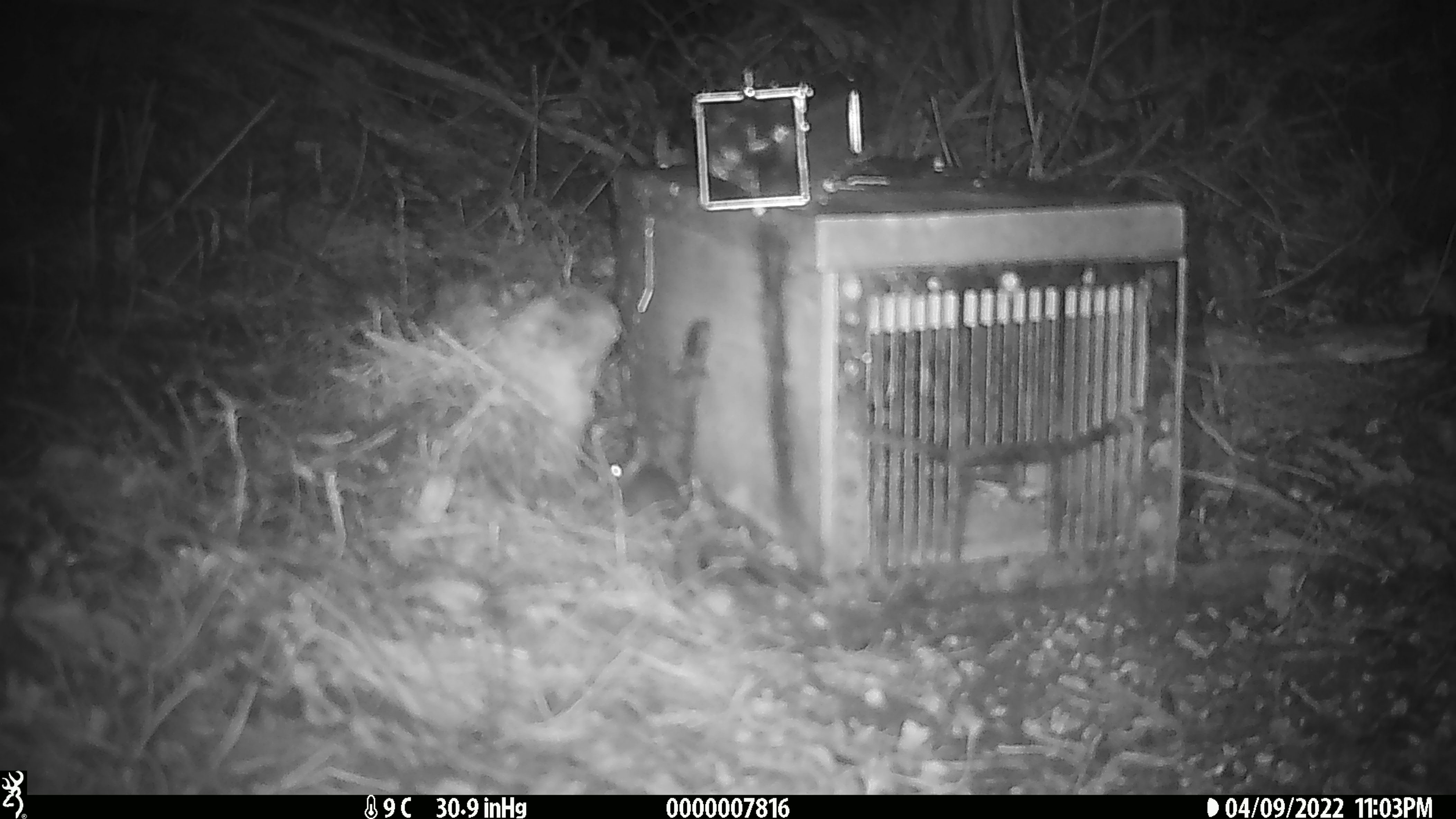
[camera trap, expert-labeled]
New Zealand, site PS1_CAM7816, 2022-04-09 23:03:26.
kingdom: Animalia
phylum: Chordata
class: Mammalia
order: Rodentia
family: Muridae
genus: Mus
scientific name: Mus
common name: mouse